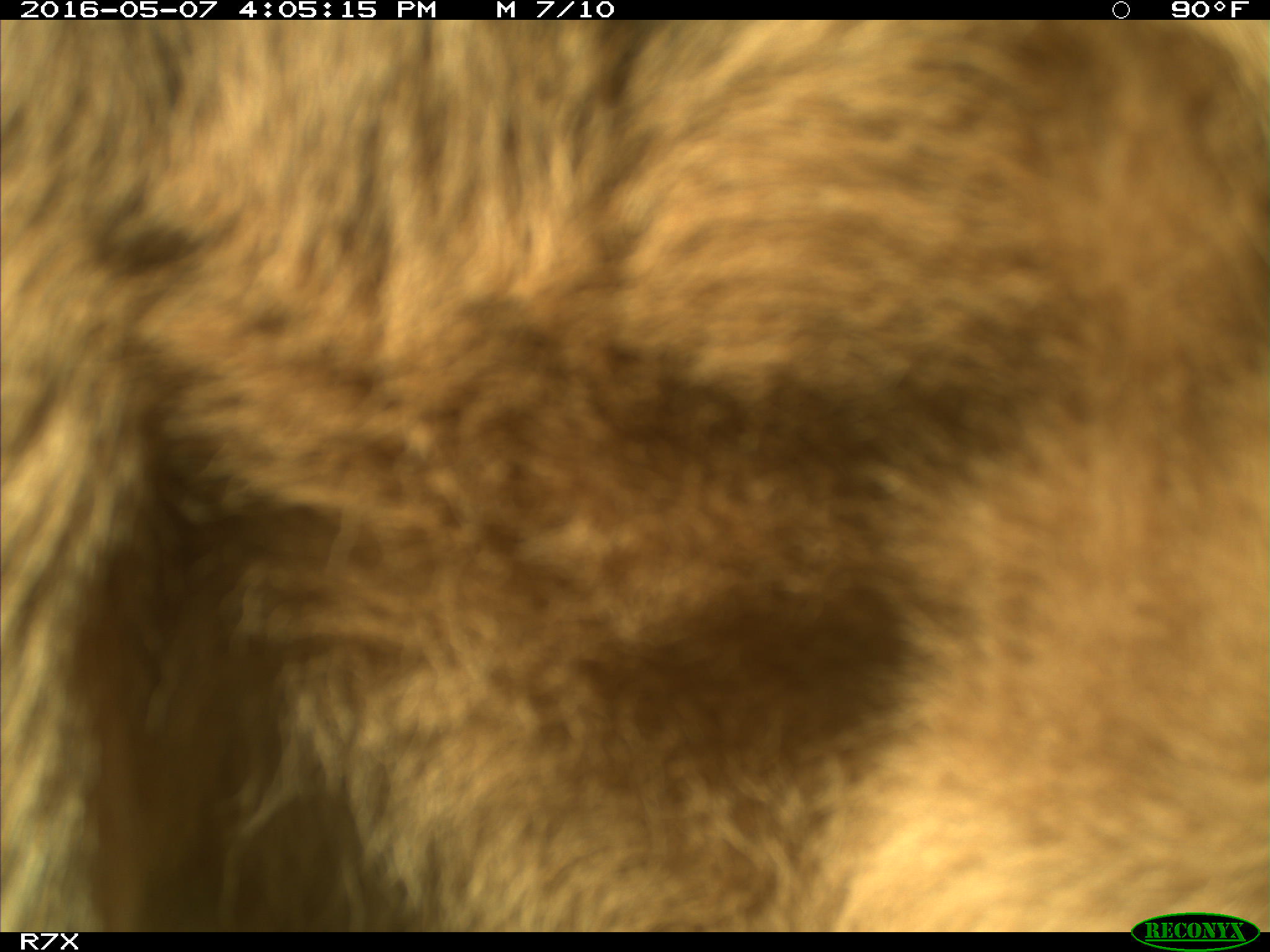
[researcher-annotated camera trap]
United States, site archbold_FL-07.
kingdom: Animalia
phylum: Chordata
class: Mammalia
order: Artiodactyla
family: Bovidae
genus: Bos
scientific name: Bos taurus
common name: domestic cow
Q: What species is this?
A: Bos taurus (domestic cow).